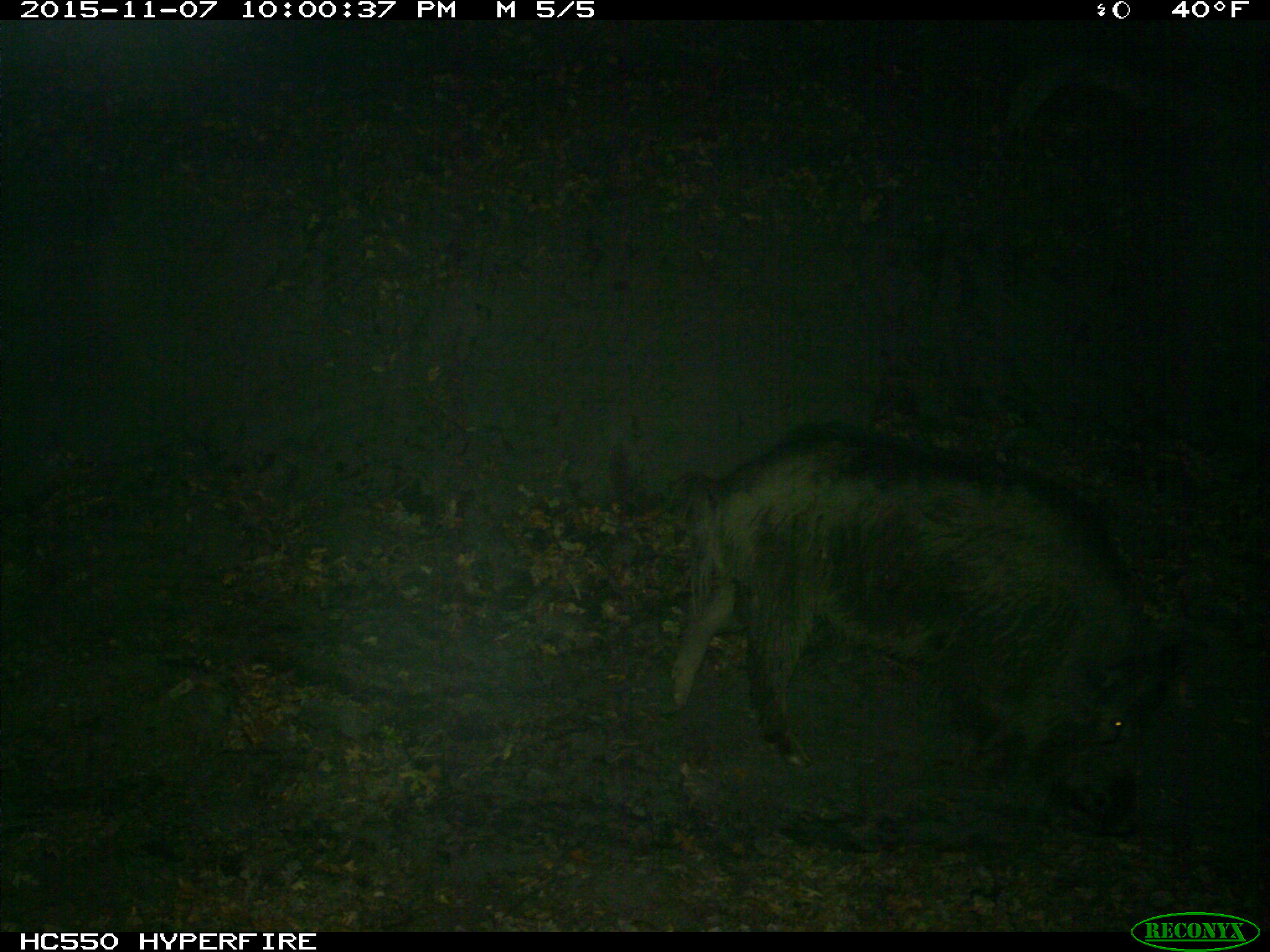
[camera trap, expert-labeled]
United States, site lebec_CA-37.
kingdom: Animalia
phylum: Chordata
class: Mammalia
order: Artiodactyla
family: Suidae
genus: Sus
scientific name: Sus scrofa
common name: wild boar